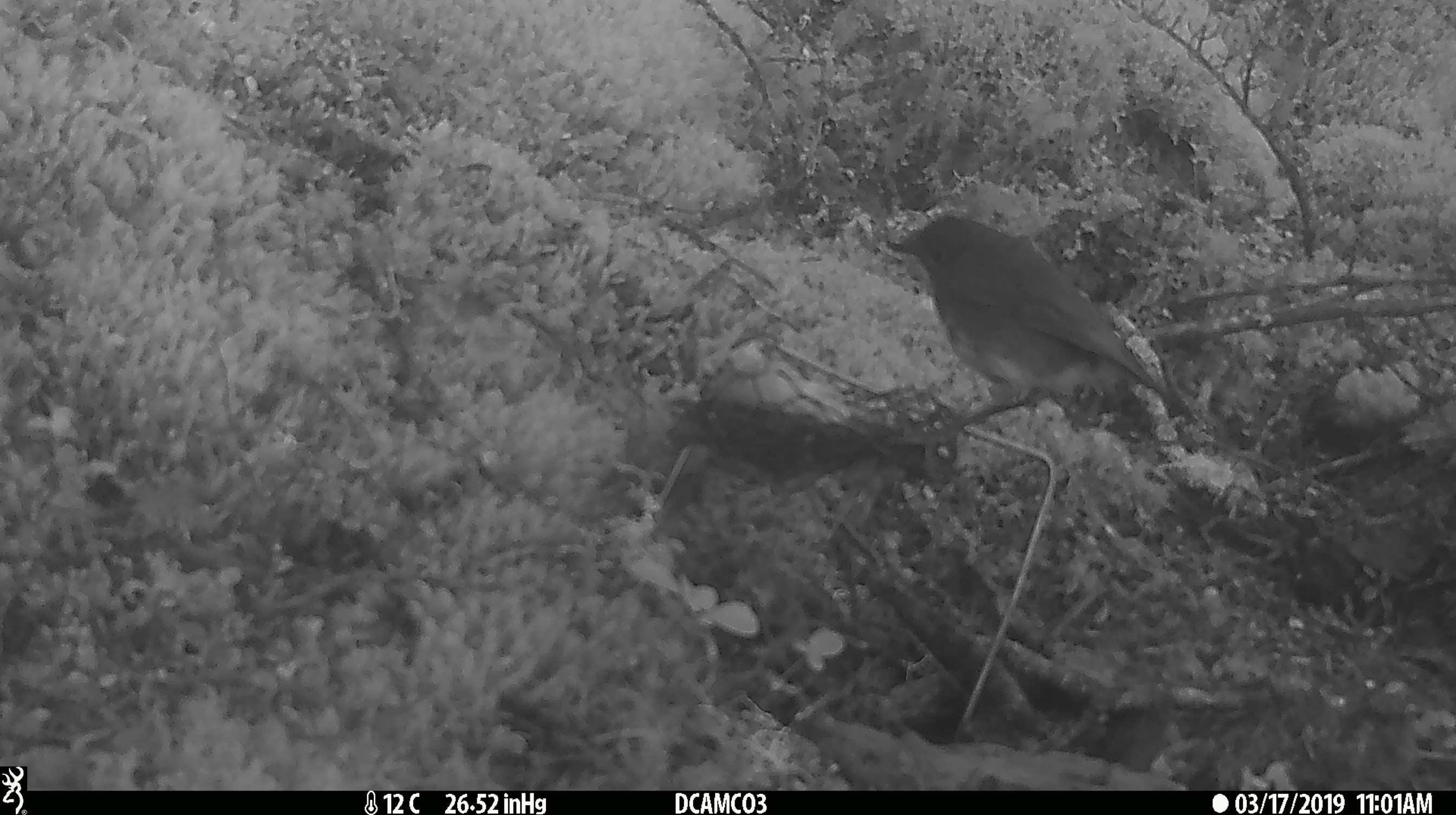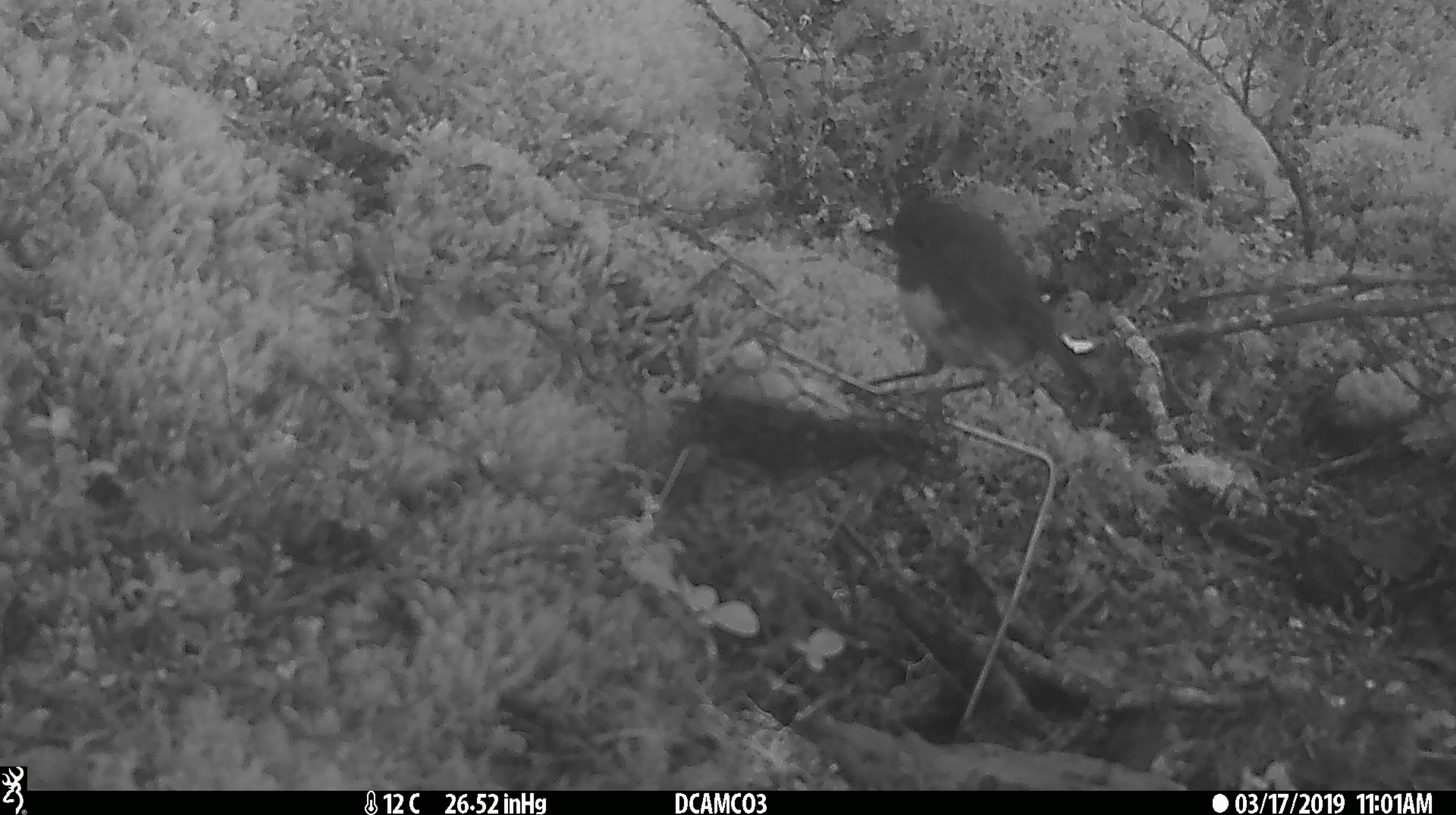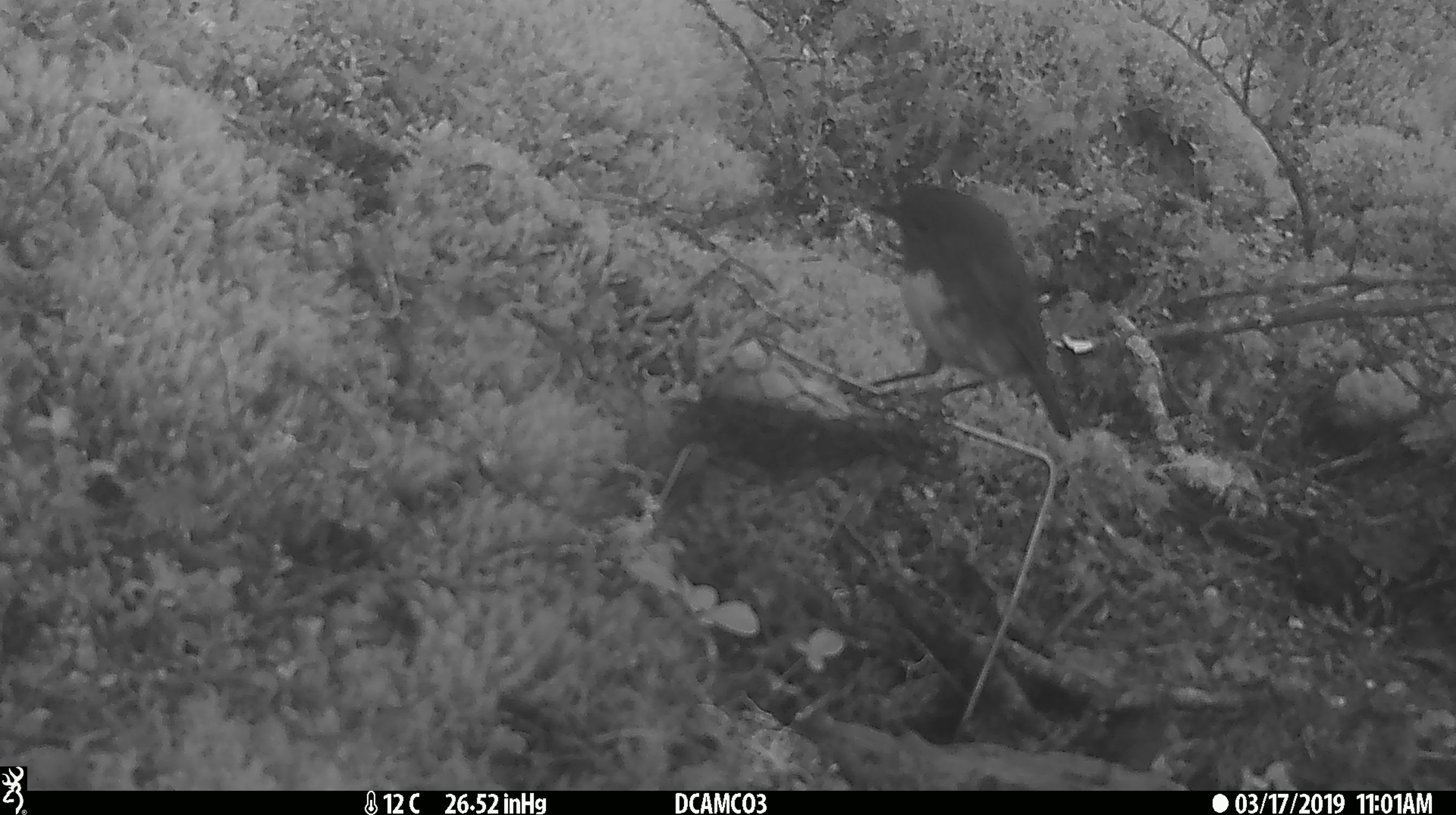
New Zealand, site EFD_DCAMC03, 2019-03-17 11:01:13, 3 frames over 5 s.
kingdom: Animalia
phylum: Chordata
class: Aves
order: Passeriformes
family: Petroicidae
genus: Petroica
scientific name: Petroica australis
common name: new zealand robin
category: robin